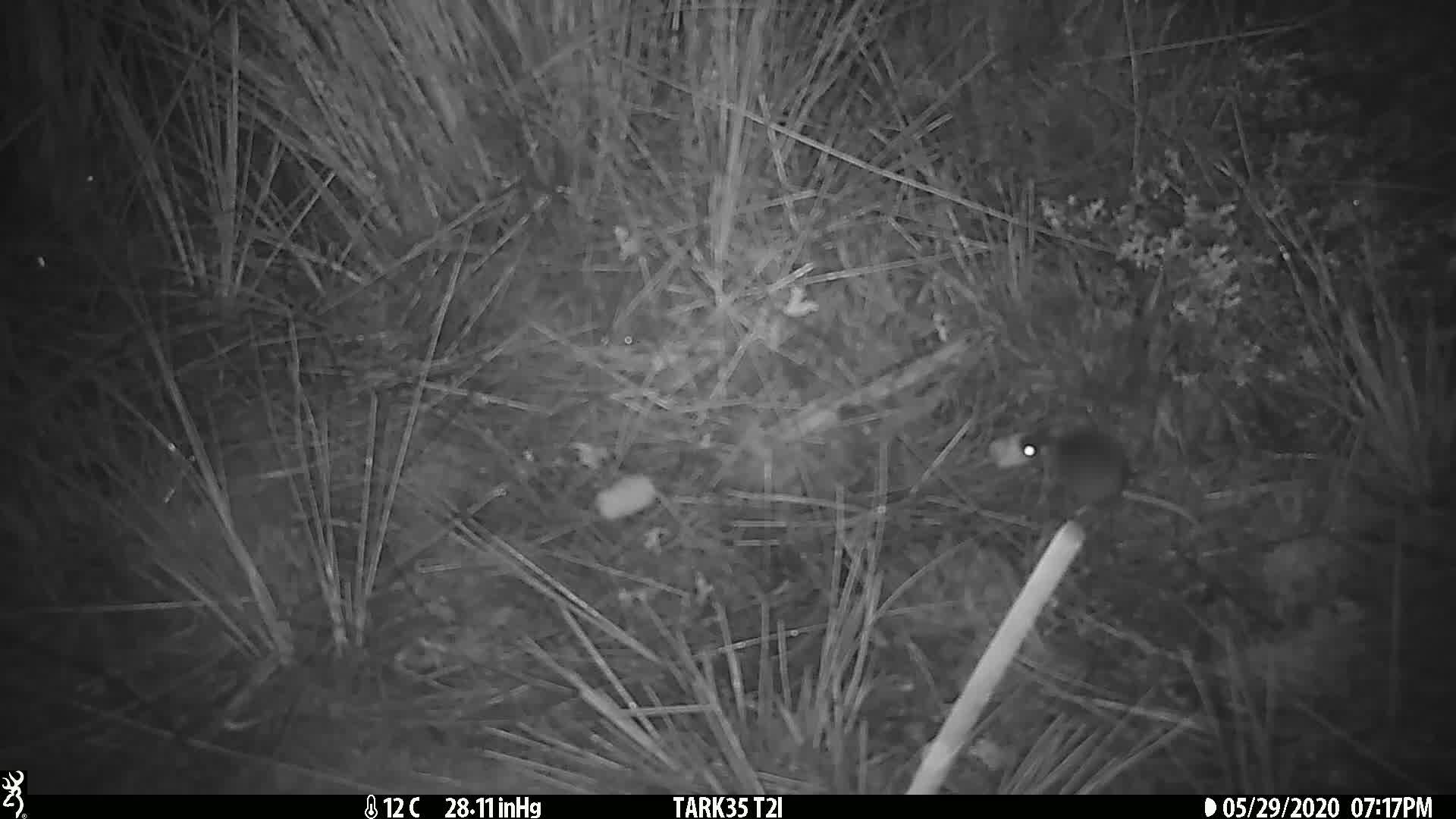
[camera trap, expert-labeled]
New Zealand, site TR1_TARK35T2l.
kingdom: Animalia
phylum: Chordata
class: Mammalia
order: Rodentia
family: Muridae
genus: Mus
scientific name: Mus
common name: mouse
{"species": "mouse (Mus)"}